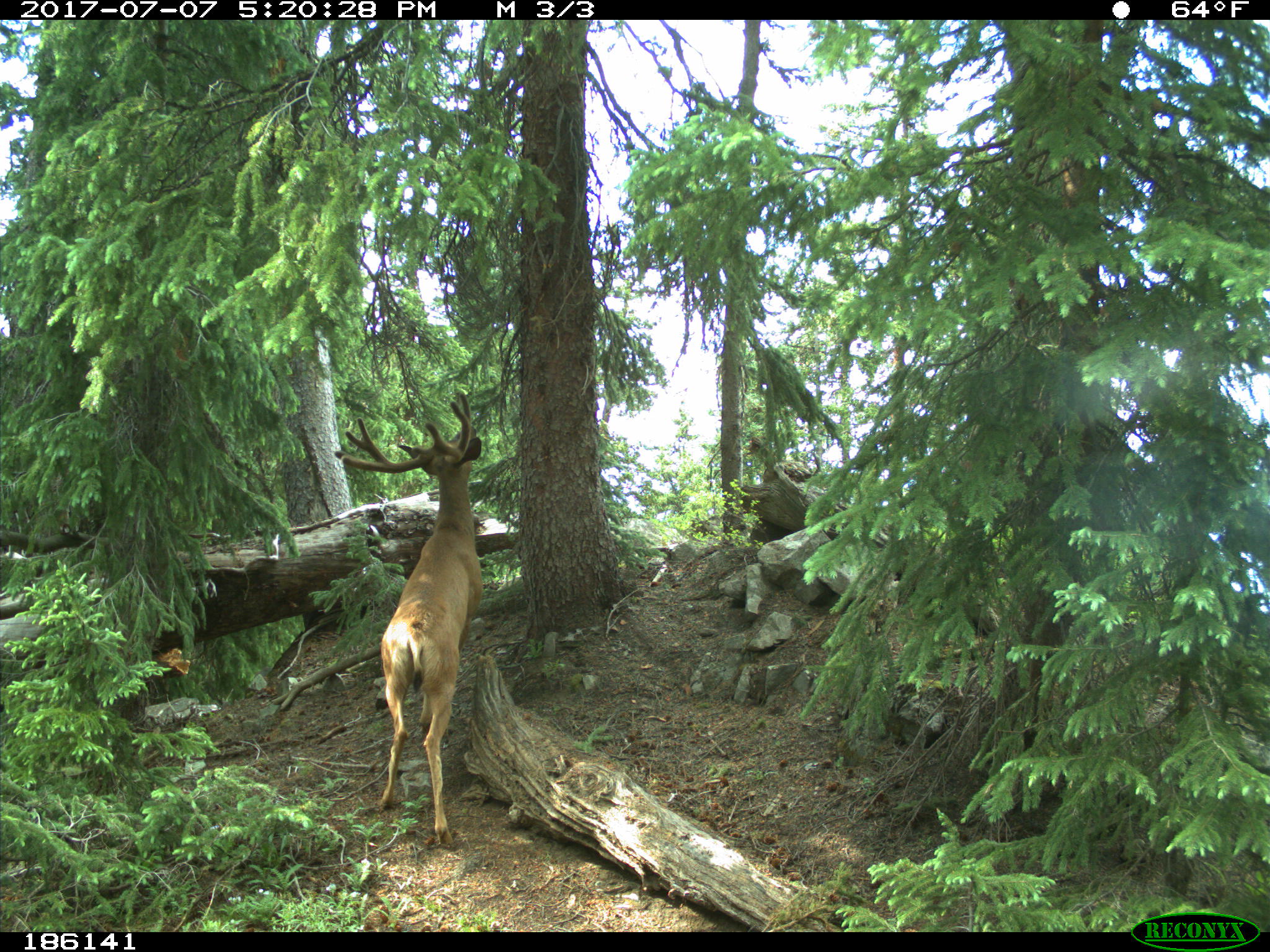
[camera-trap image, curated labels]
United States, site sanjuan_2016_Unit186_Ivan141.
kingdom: Animalia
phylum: Chordata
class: Mammalia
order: Artiodactyla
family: Cervidae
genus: Odocoileus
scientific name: Odocoileus hemionus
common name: mule deer